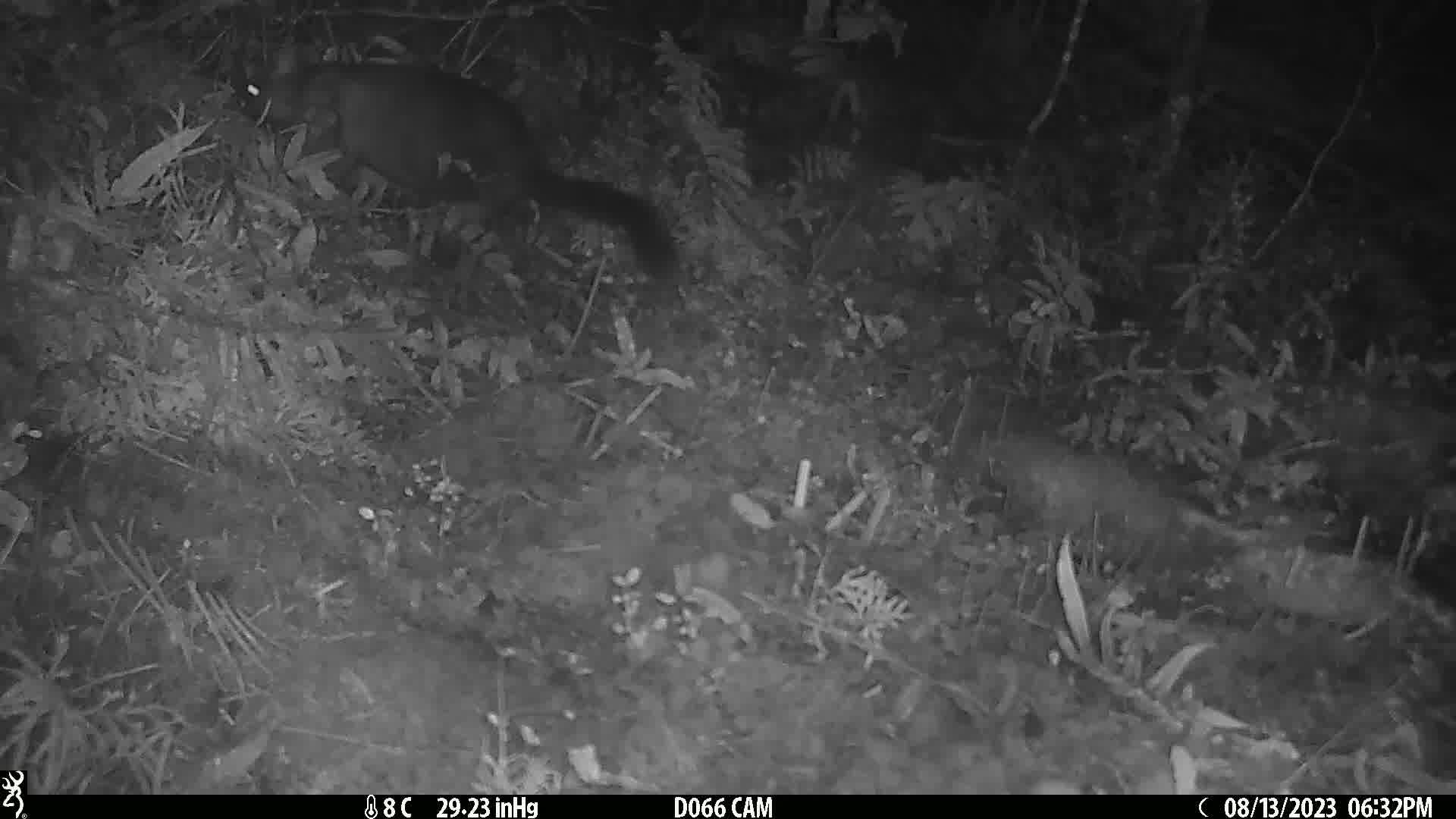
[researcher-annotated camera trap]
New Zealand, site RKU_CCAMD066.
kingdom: Animalia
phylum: Chordata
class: Mammalia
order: Diprotodontia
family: Phalangeridae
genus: Trichosurus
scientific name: Trichosurus vulpecula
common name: common brushtail possum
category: possum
Possum (common brushtail possum) (Trichosurus vulpecula).